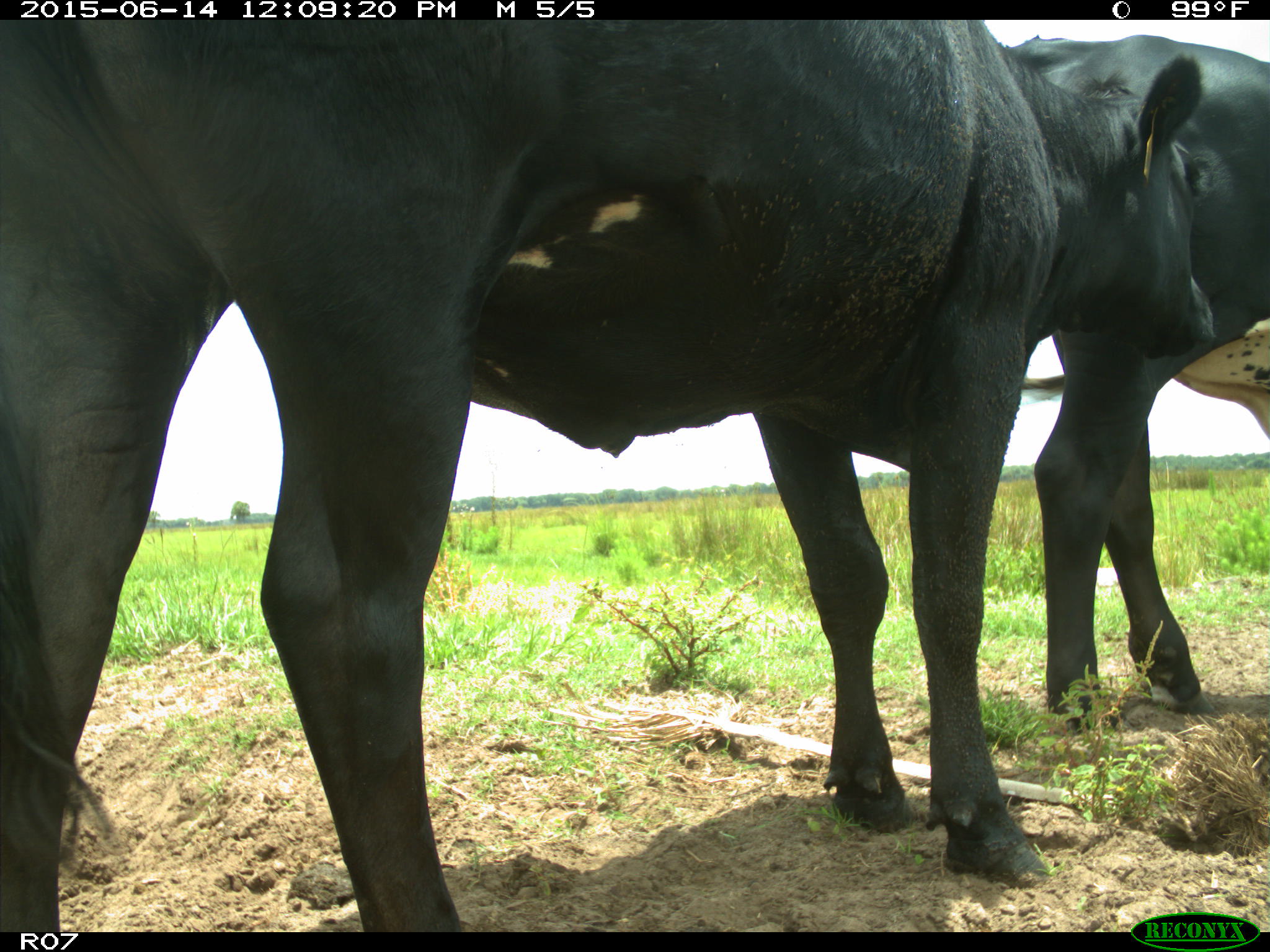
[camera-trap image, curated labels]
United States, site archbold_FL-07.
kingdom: Animalia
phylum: Chordata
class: Mammalia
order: Artiodactyla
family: Bovidae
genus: Bos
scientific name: Bos taurus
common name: domestic cow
Bos taurus (domestic cow).